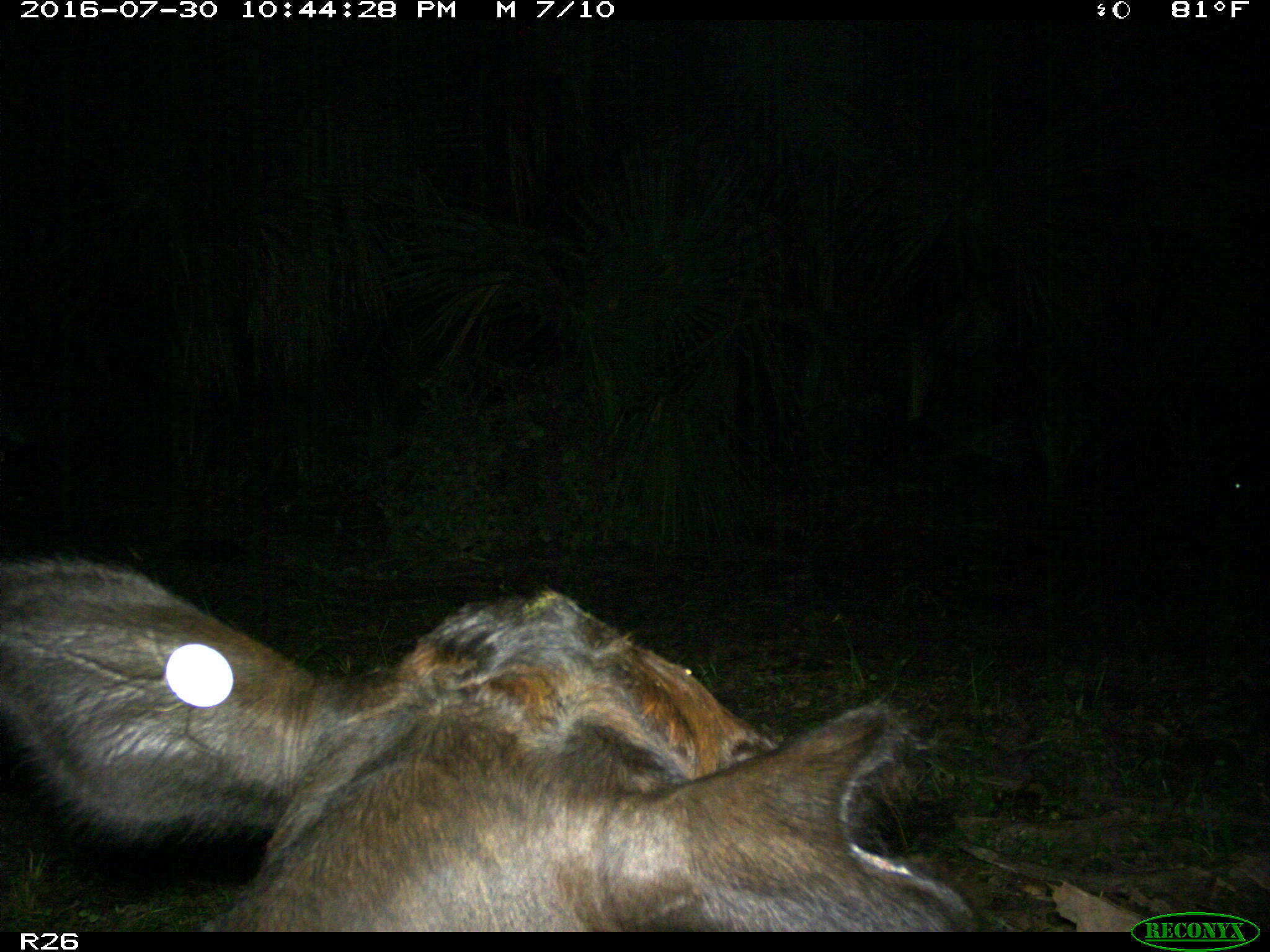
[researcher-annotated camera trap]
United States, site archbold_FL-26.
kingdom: Animalia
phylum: Chordata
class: Mammalia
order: Artiodactyla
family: Bovidae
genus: Bos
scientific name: Bos taurus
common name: domestic cow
Bos taurus (domestic cow).